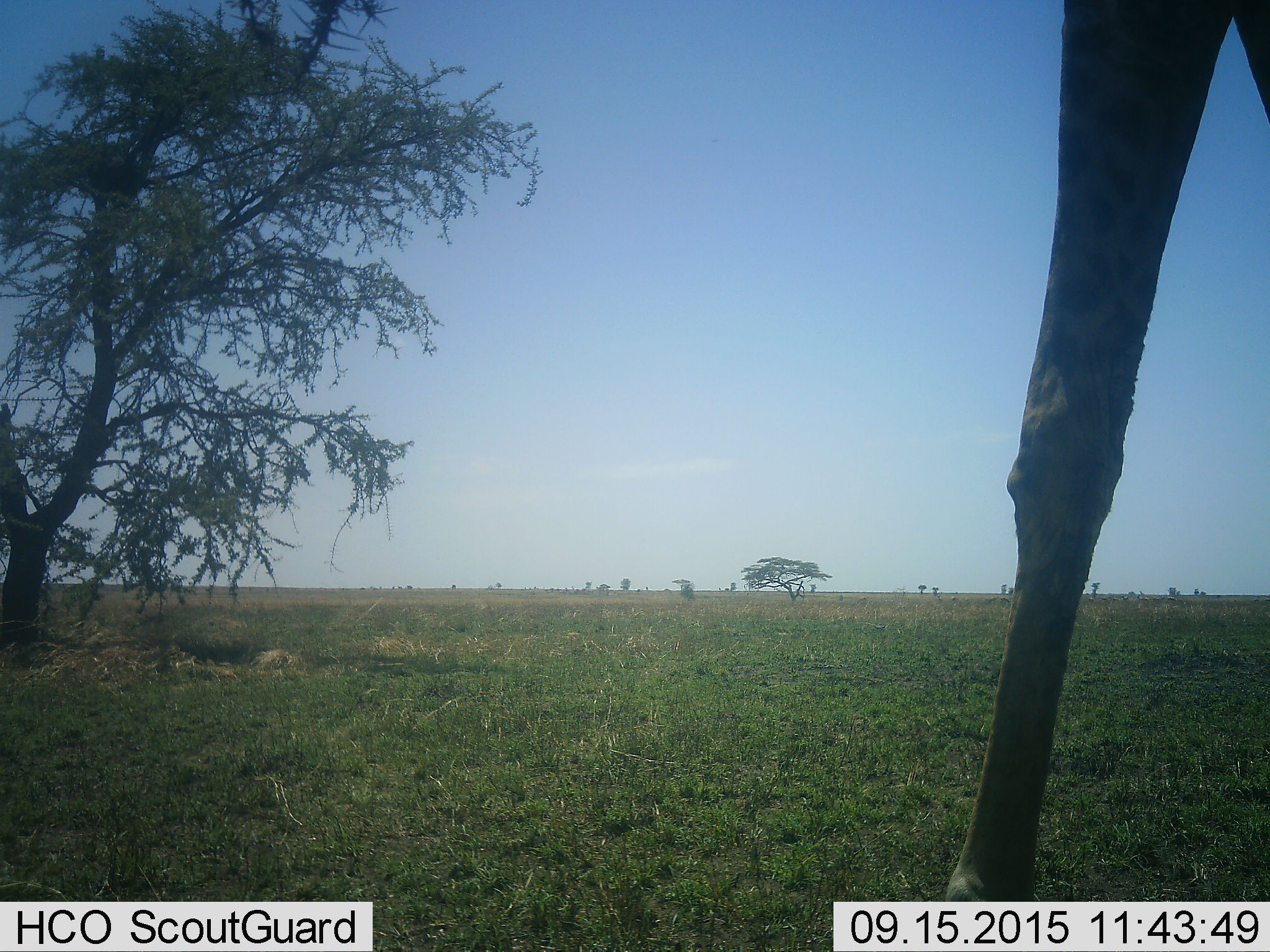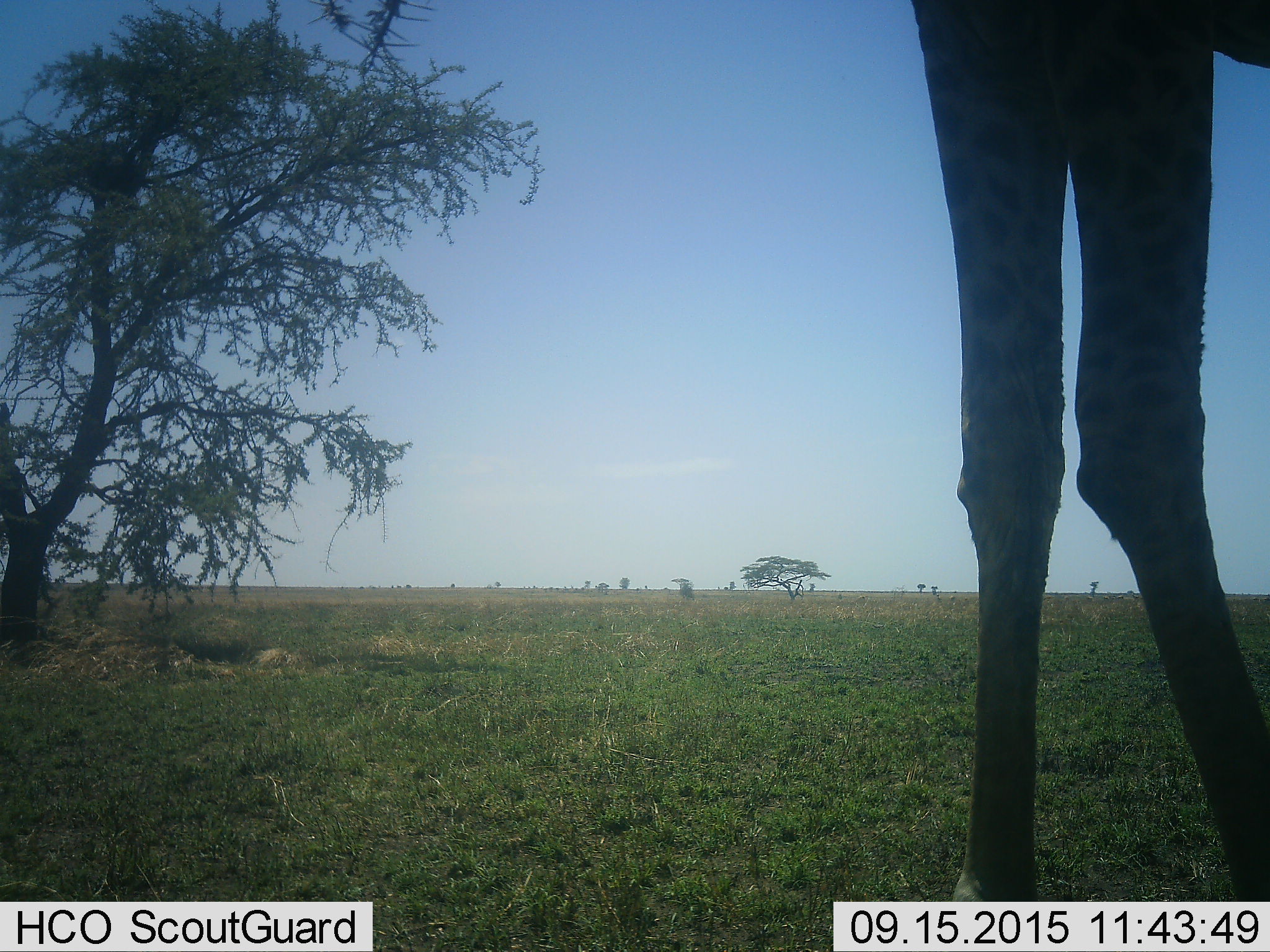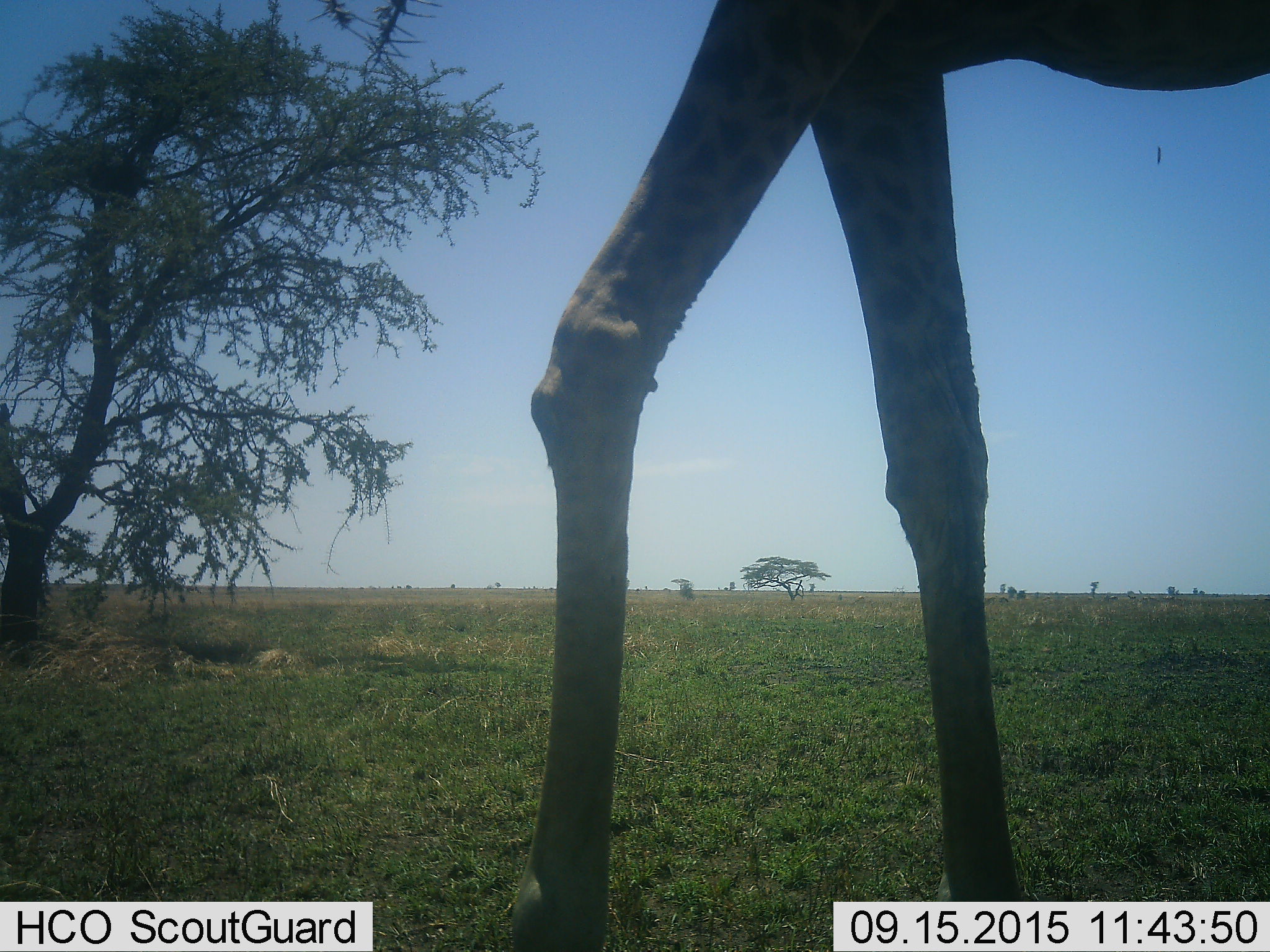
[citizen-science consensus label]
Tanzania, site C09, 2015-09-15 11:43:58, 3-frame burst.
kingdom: Animalia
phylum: Chordata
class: Mammalia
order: Artiodactyla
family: Giraffidae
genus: Giraffa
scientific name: Giraffa camelopardalis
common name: giraffe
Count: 1.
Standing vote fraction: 14%.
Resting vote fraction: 0%.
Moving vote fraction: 79%.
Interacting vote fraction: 0%.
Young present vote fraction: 0%.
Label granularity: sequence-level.